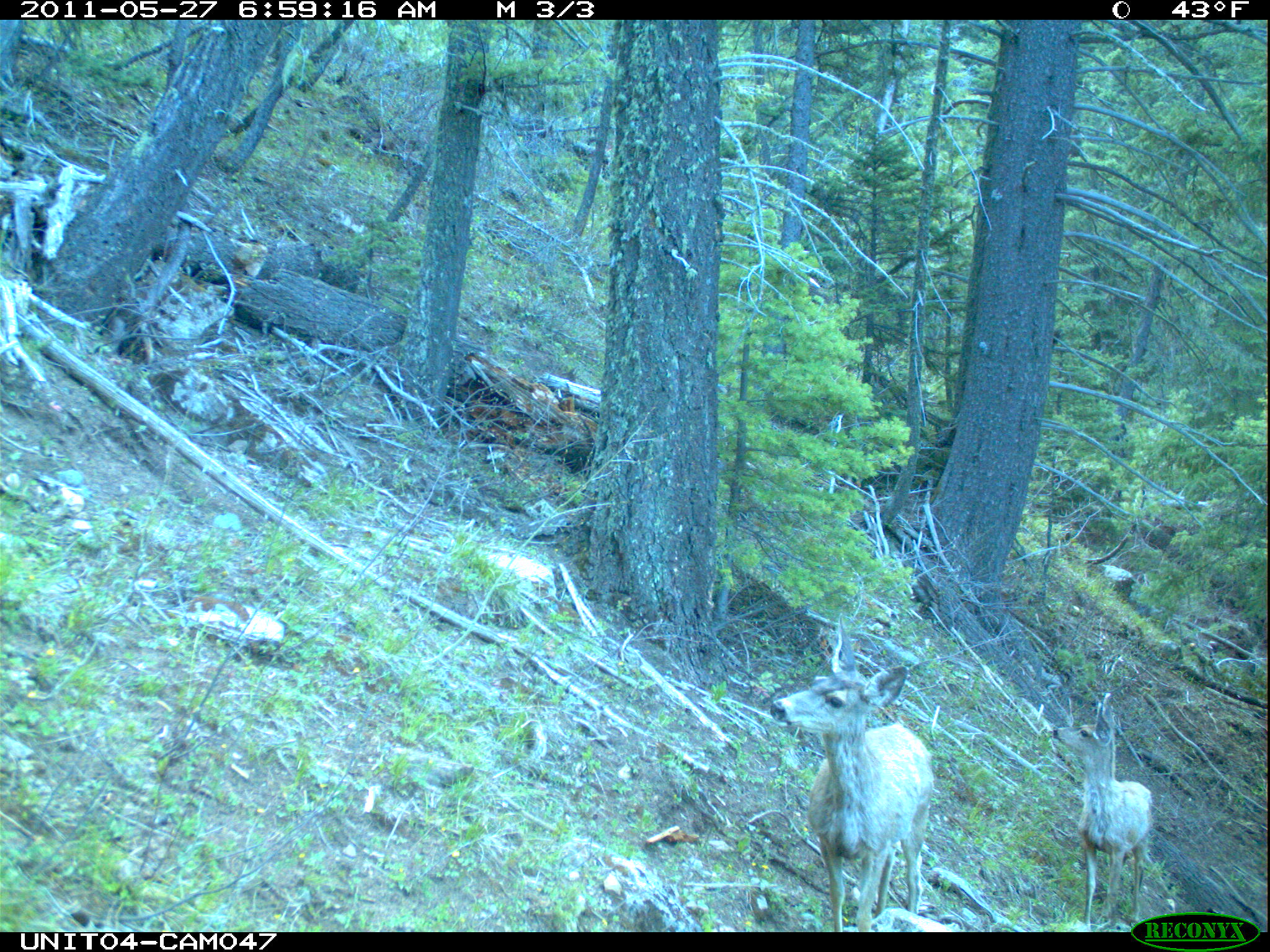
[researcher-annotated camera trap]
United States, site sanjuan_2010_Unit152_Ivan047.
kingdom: Animalia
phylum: Chordata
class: Mammalia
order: Artiodactyla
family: Cervidae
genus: Odocoileus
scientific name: Odocoileus hemionus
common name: mule deer